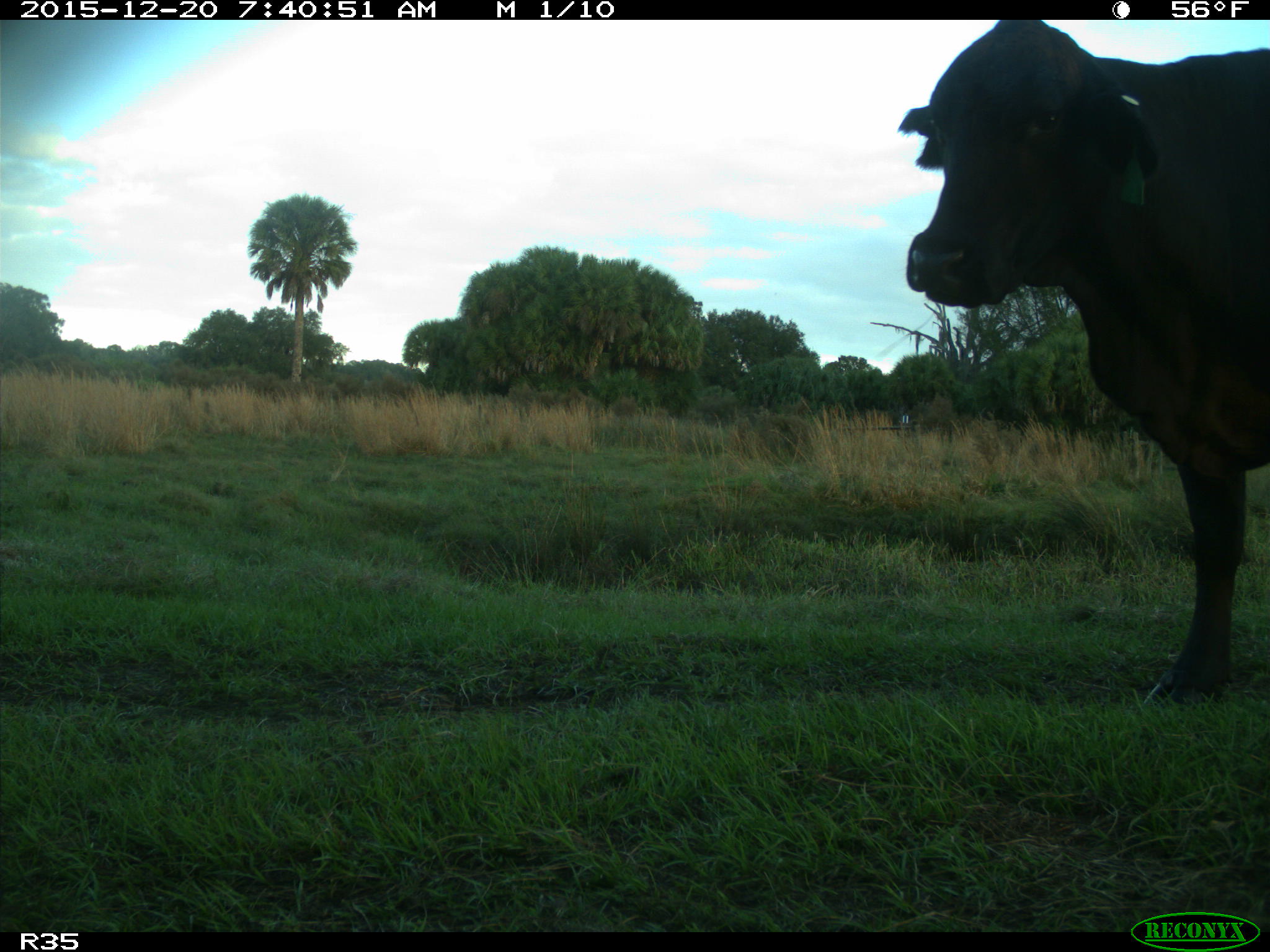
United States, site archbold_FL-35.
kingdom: Animalia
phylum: Chordata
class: Mammalia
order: Artiodactyla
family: Bovidae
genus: Bos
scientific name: Bos taurus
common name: domestic cow